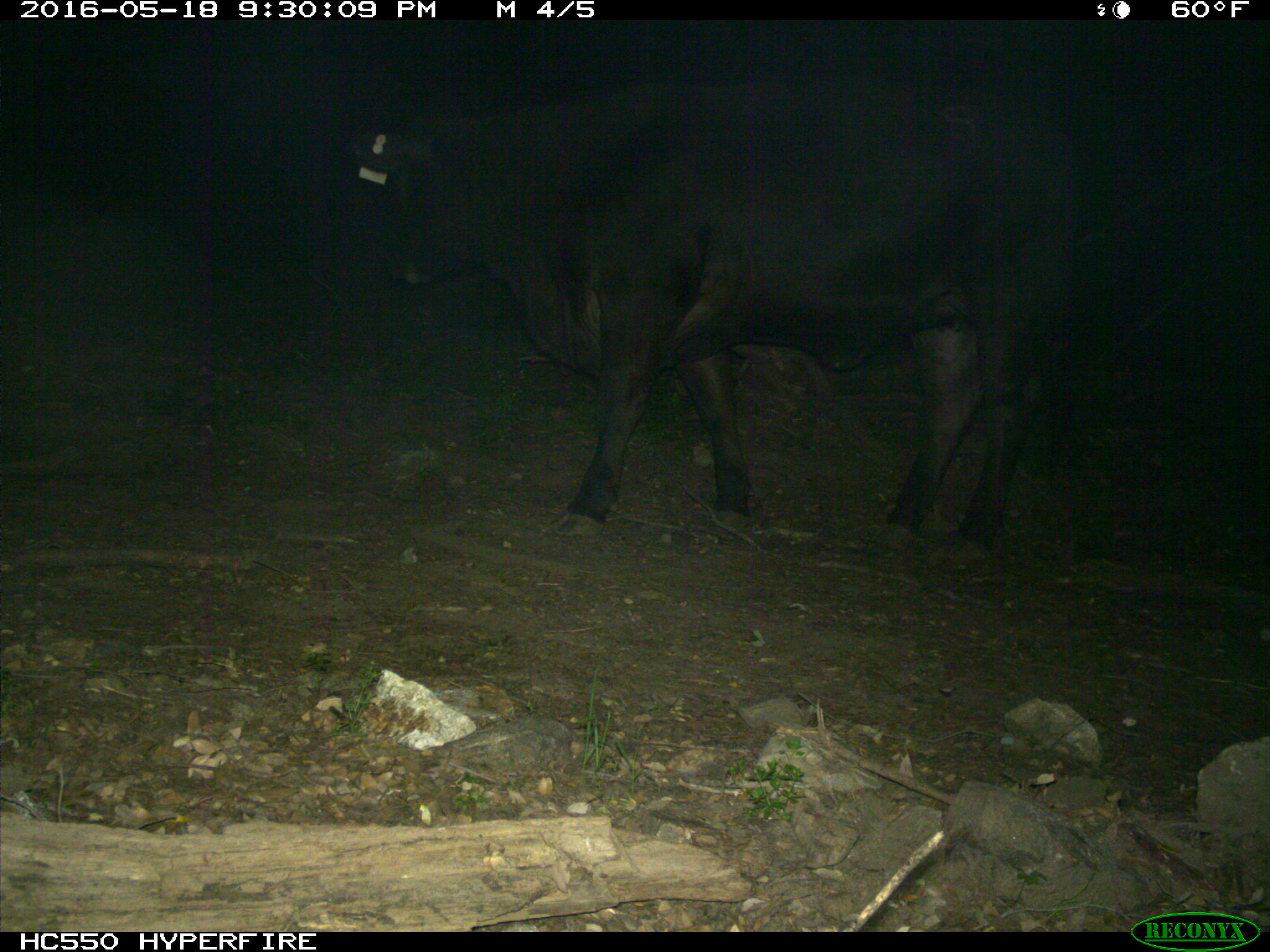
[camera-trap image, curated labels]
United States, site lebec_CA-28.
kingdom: Animalia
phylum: Chordata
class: Mammalia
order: Artiodactyla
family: Bovidae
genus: Bos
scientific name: Bos taurus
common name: domestic cow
Bos taurus (domestic cow).